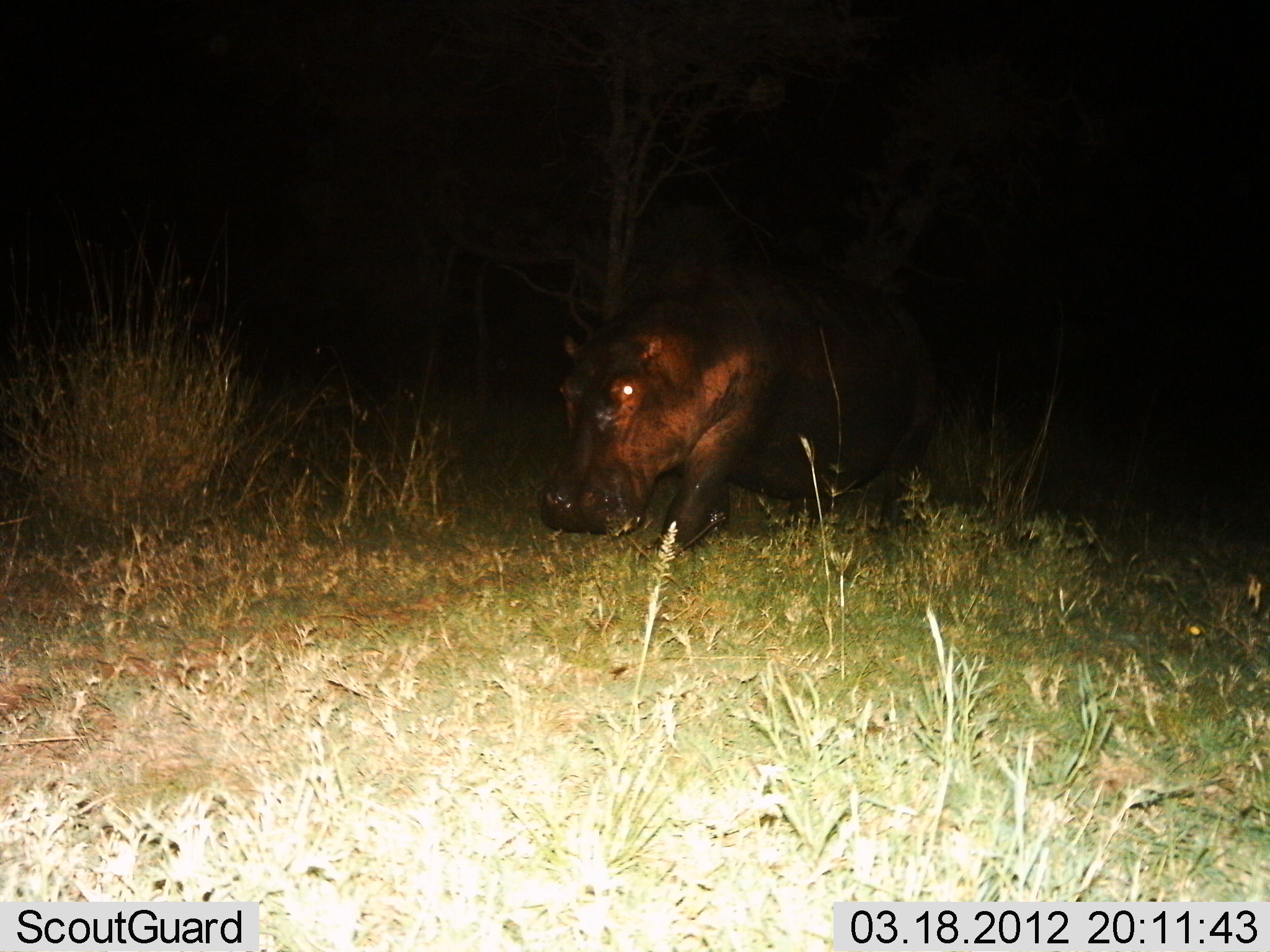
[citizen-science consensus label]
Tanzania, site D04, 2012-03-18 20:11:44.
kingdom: Animalia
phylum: Chordata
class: Mammalia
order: Artiodactyla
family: Hippopotamidae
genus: Hippopotamus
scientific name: Hippopotamus amphibius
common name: hippopotamus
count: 1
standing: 12%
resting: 0%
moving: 75%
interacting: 0%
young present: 0%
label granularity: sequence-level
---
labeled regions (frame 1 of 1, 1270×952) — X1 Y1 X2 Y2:
animal: 536 261 947 567